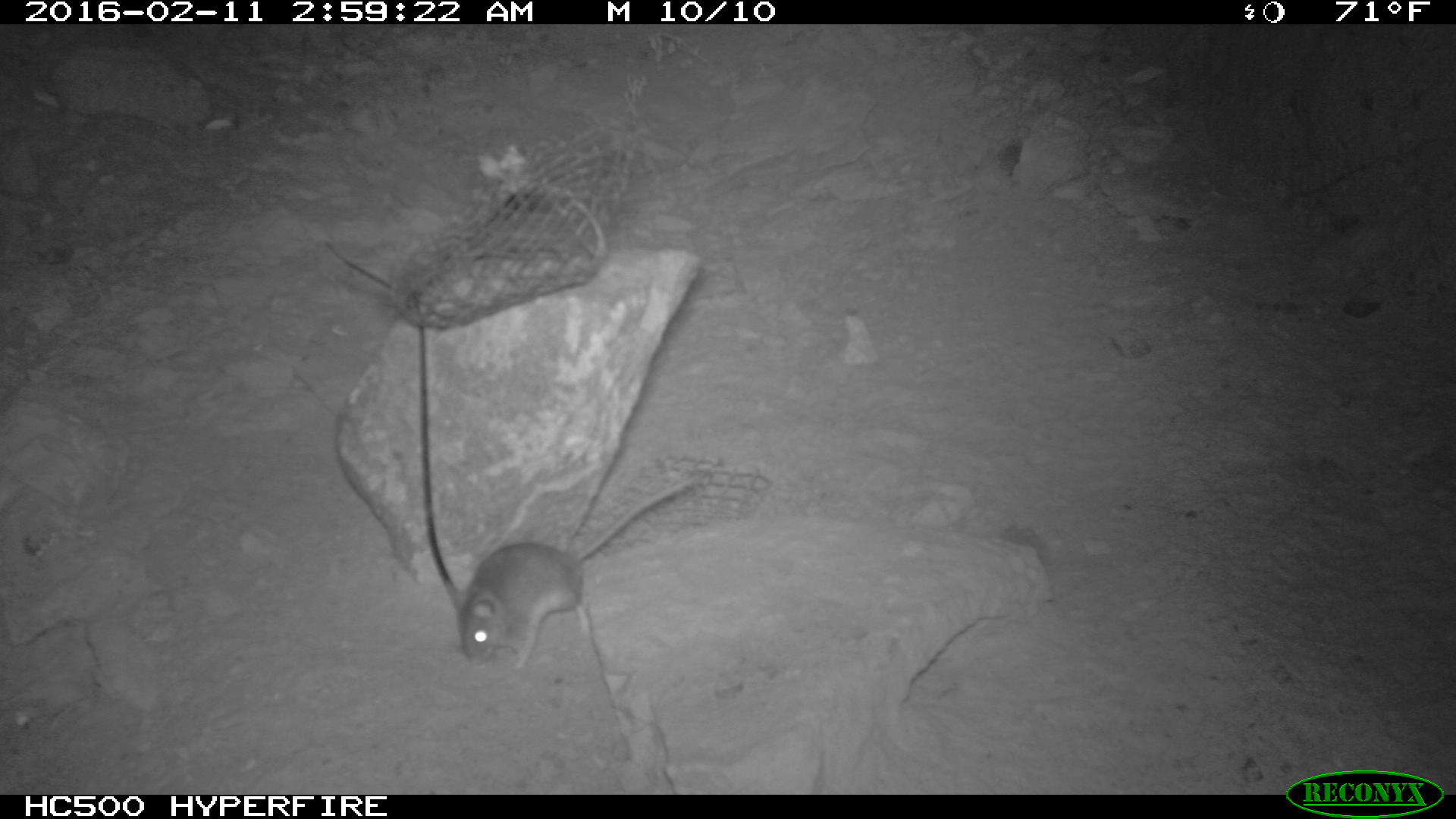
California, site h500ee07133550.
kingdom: Animalia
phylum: Chordata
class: Mammalia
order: Rodentia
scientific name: Rodentia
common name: rodent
Rodent (Rodentia).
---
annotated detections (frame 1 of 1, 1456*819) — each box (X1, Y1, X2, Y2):
rodent: (454, 475, 699, 668)